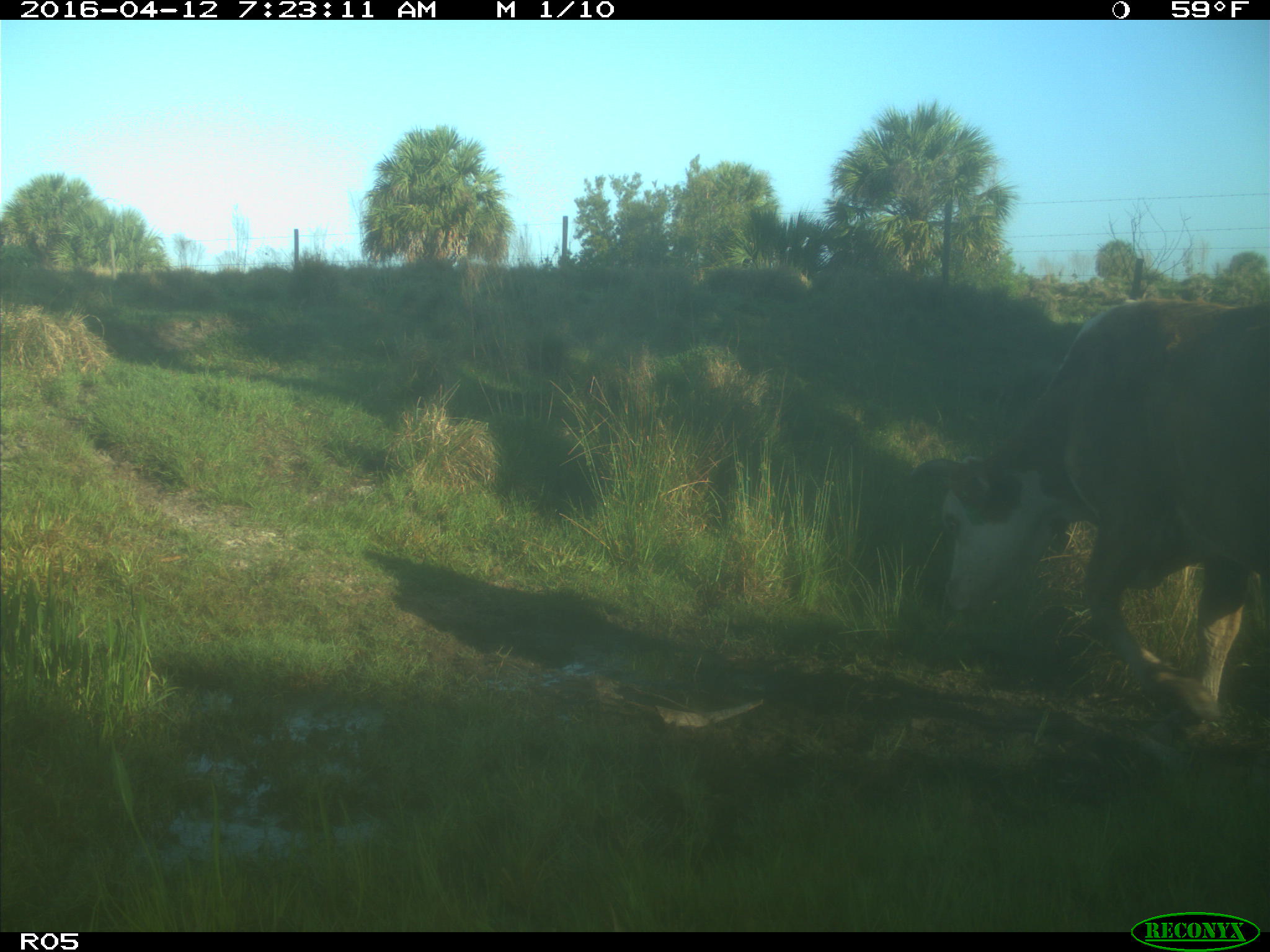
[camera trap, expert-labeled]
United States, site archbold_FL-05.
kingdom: Animalia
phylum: Chordata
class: Mammalia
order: Artiodactyla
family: Bovidae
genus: Bos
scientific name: Bos taurus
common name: domestic cow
Bos taurus (domestic cow).